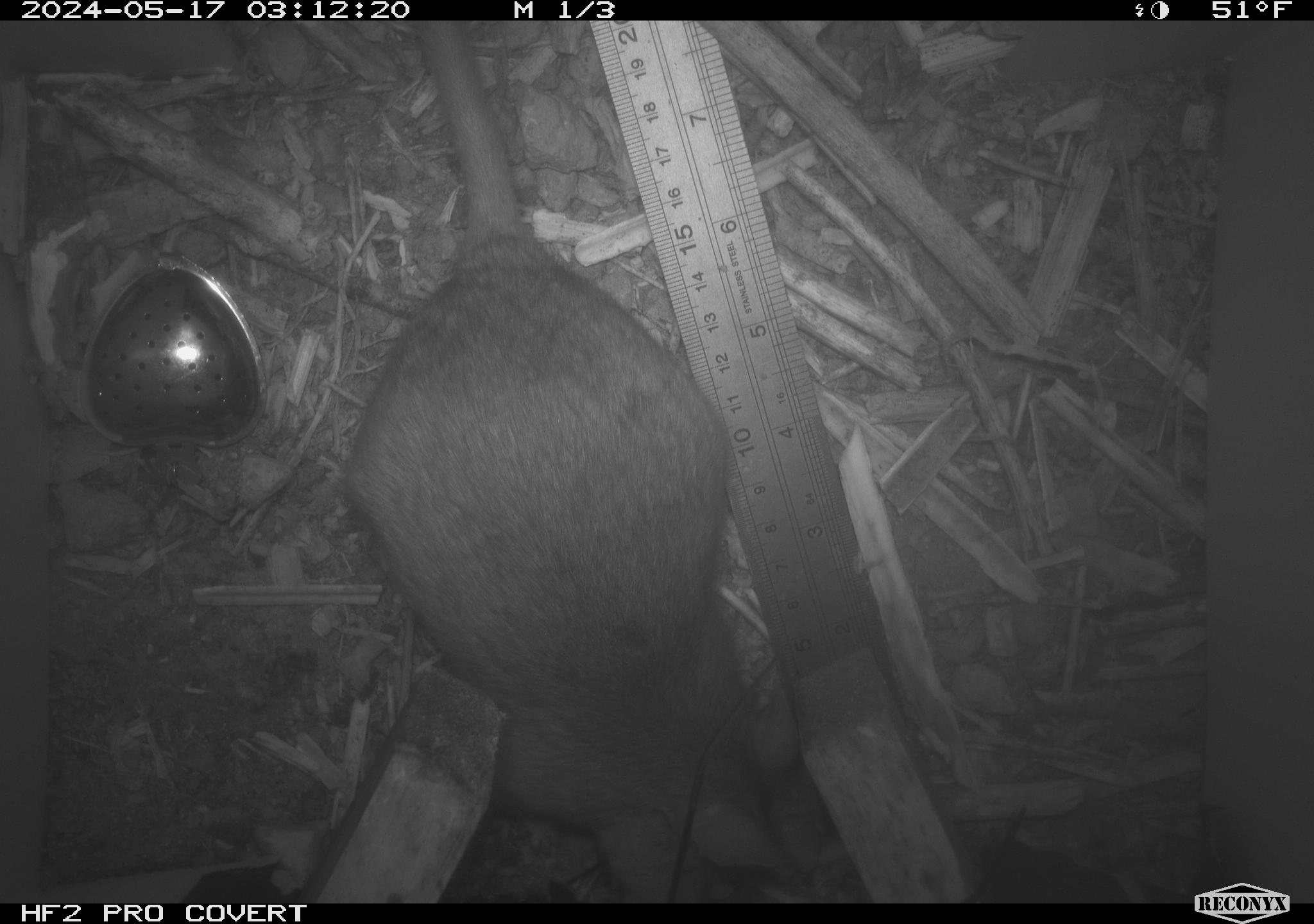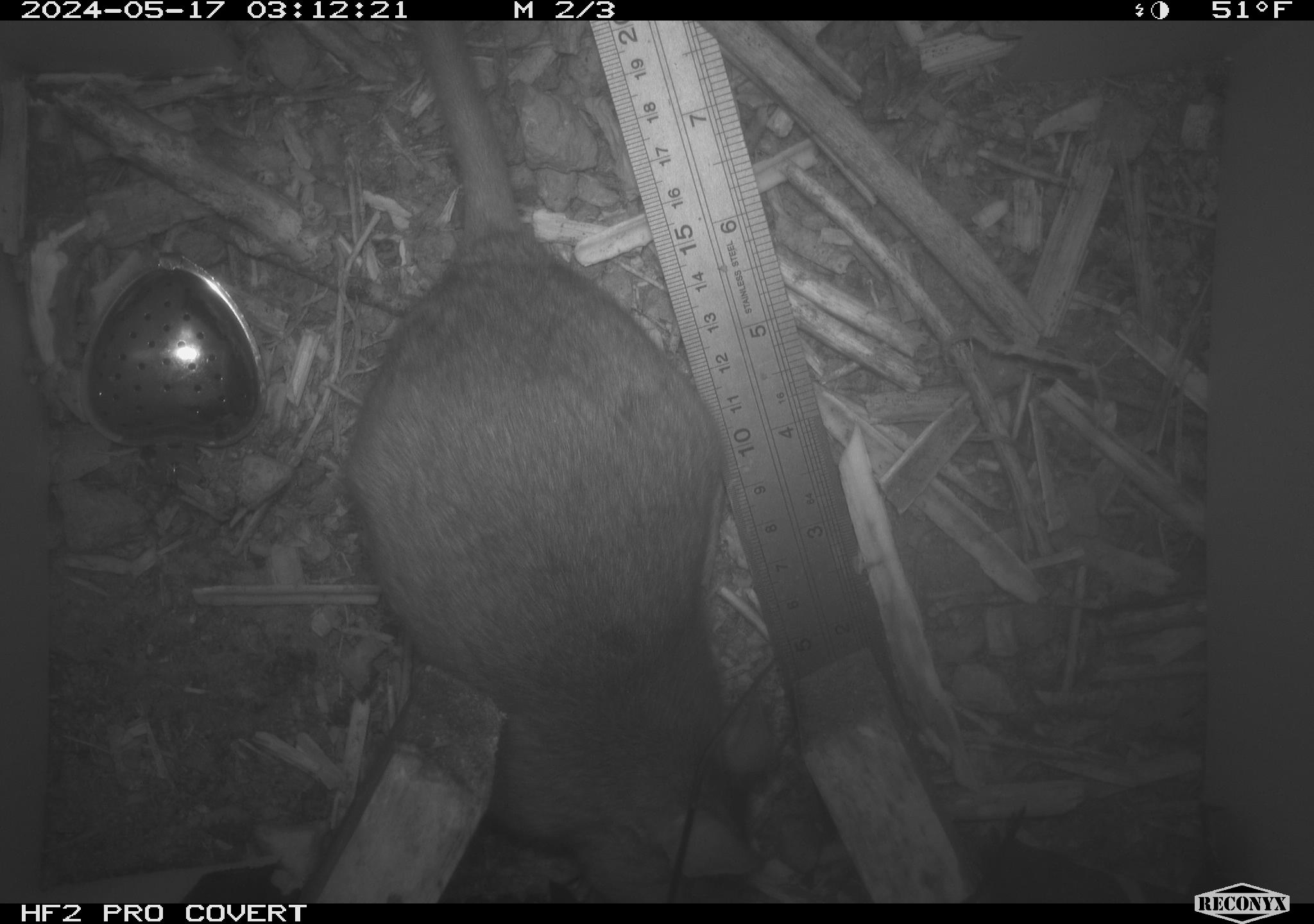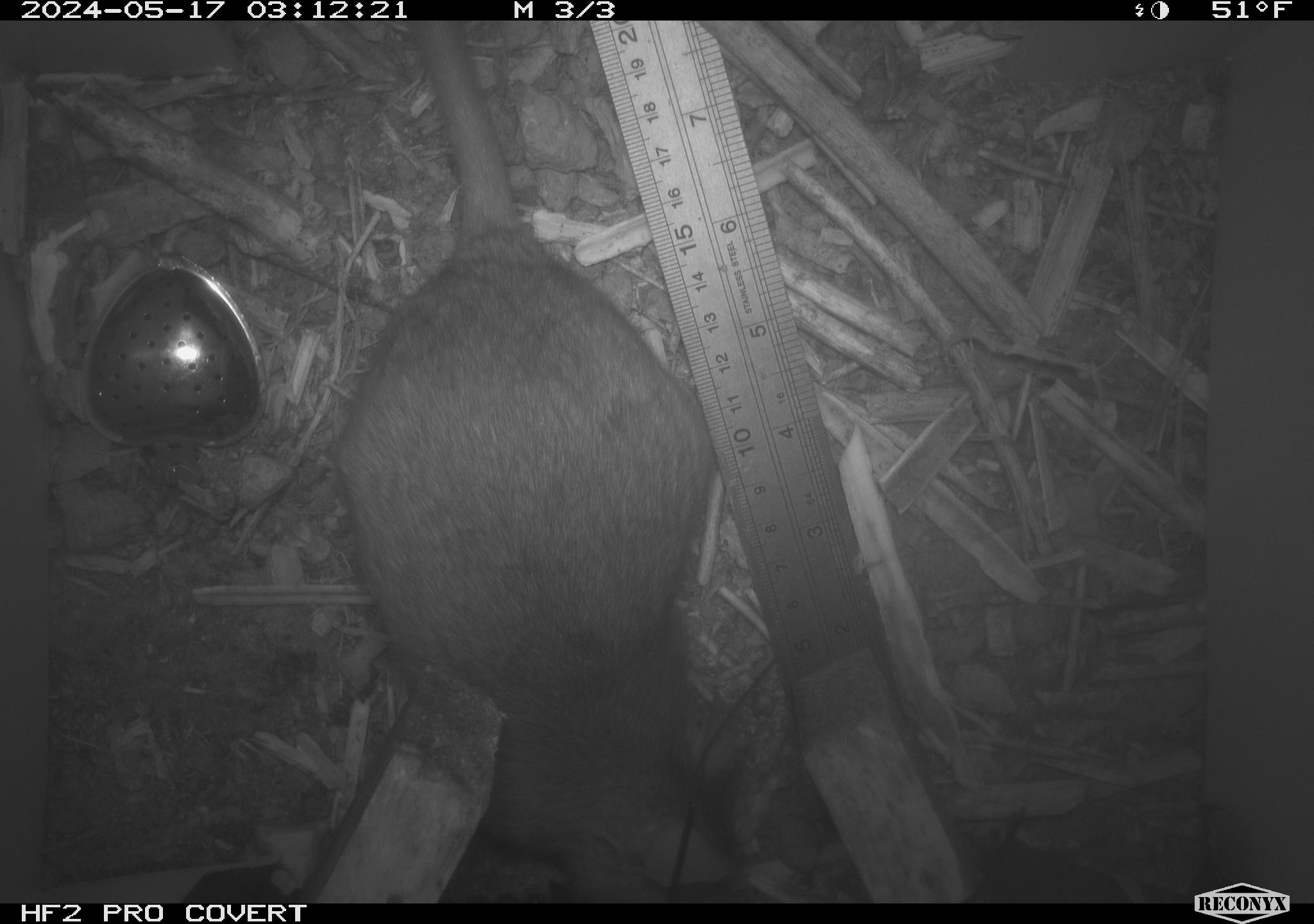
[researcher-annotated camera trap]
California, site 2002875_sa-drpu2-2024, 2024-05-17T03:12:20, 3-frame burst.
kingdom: Animalia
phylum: Chordata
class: Mammalia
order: Rodentia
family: Cricetidae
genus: Neotoma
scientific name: Neotoma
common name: pack rat or woodrat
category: neotoma species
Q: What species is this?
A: Neotoma species (pack rat or woodrat) (Neotoma).